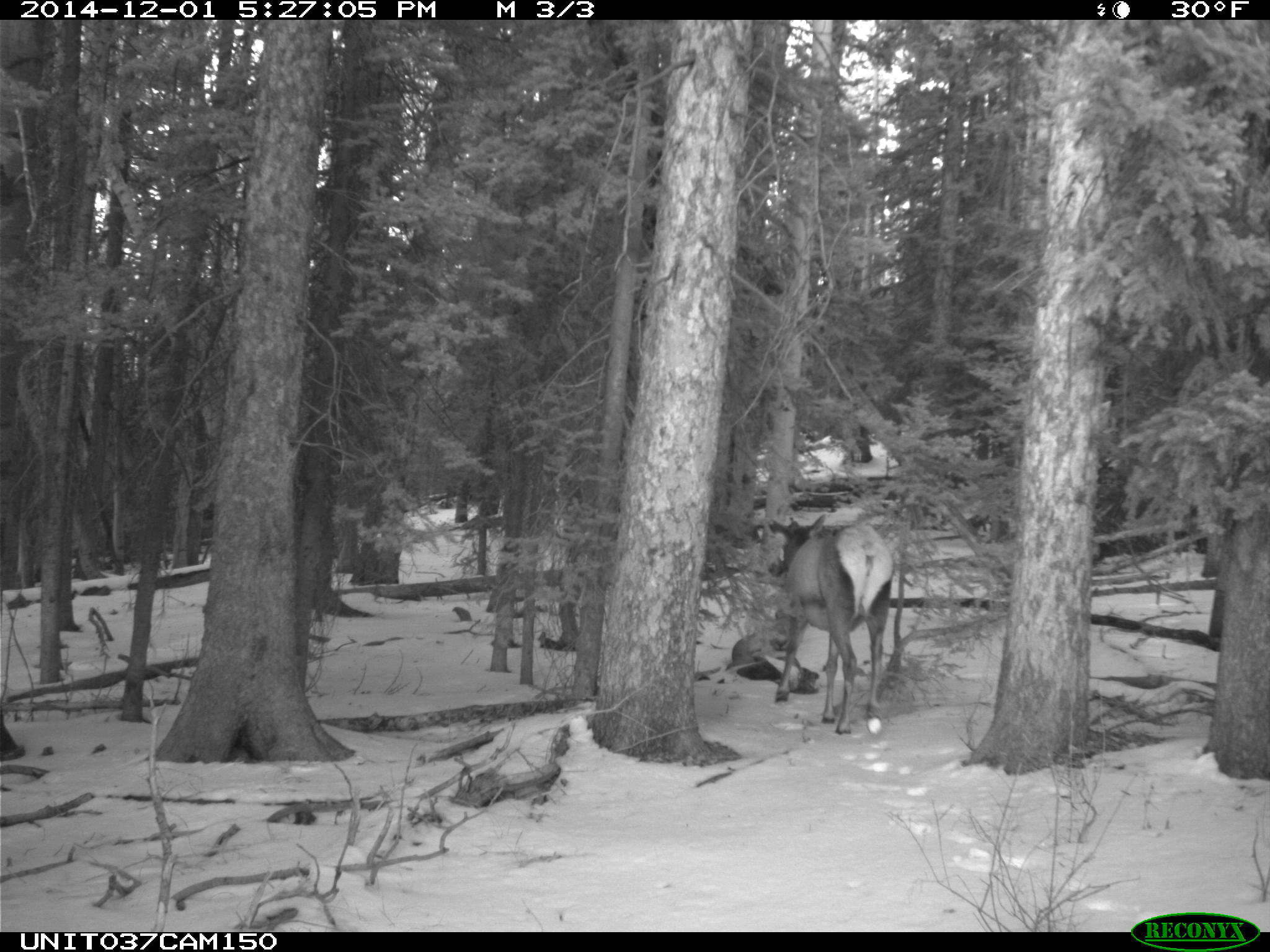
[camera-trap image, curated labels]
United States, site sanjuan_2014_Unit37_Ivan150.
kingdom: Animalia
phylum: Chordata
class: Mammalia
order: Artiodactyla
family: Cervidae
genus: Cervus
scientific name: Cervus elaphus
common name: red deer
Cervus elaphus (red deer).